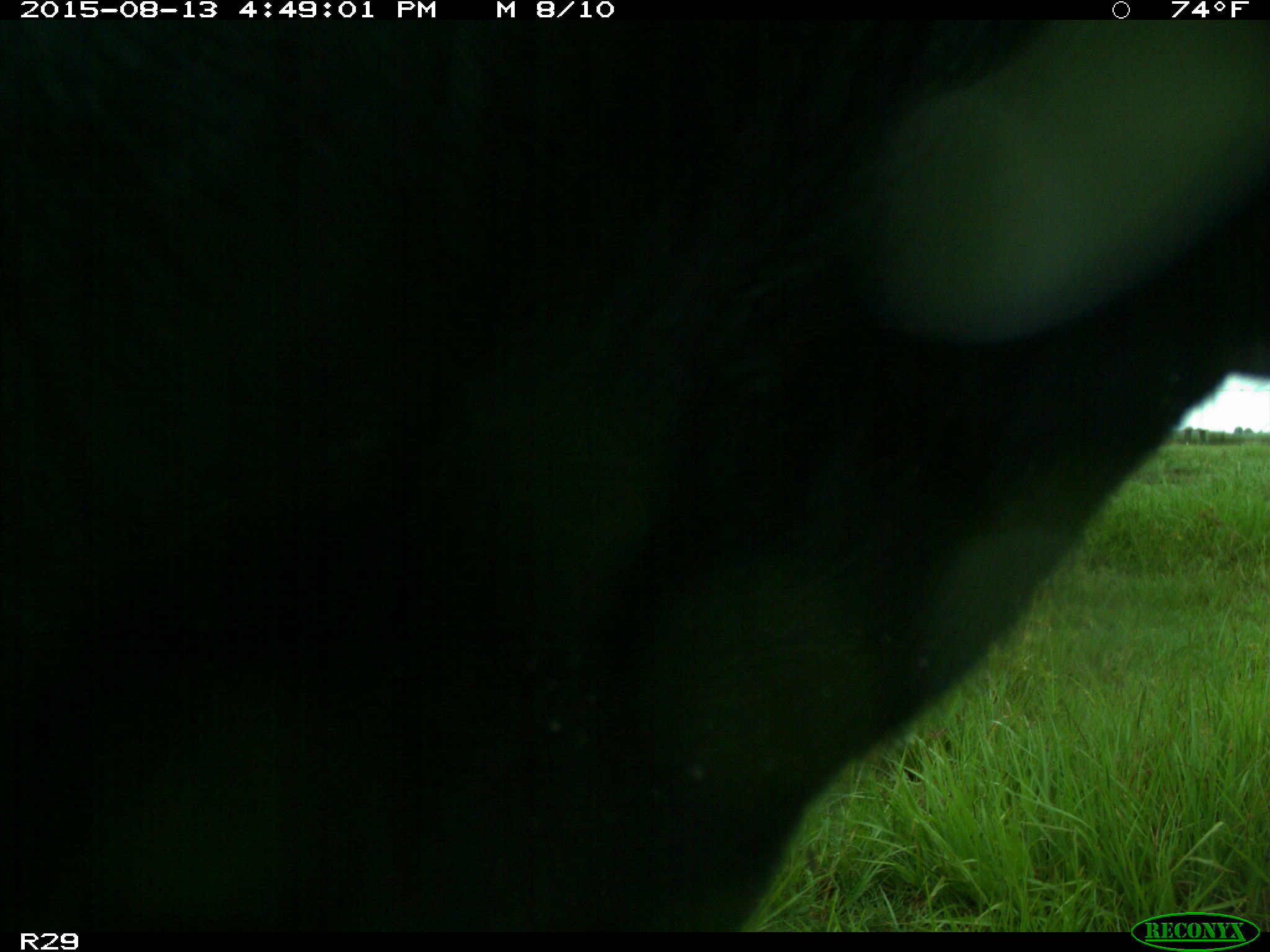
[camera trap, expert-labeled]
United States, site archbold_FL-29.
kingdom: Animalia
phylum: Chordata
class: Mammalia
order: Artiodactyla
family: Bovidae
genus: Bos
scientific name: Bos taurus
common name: domestic cow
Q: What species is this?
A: Bos taurus (domestic cow).